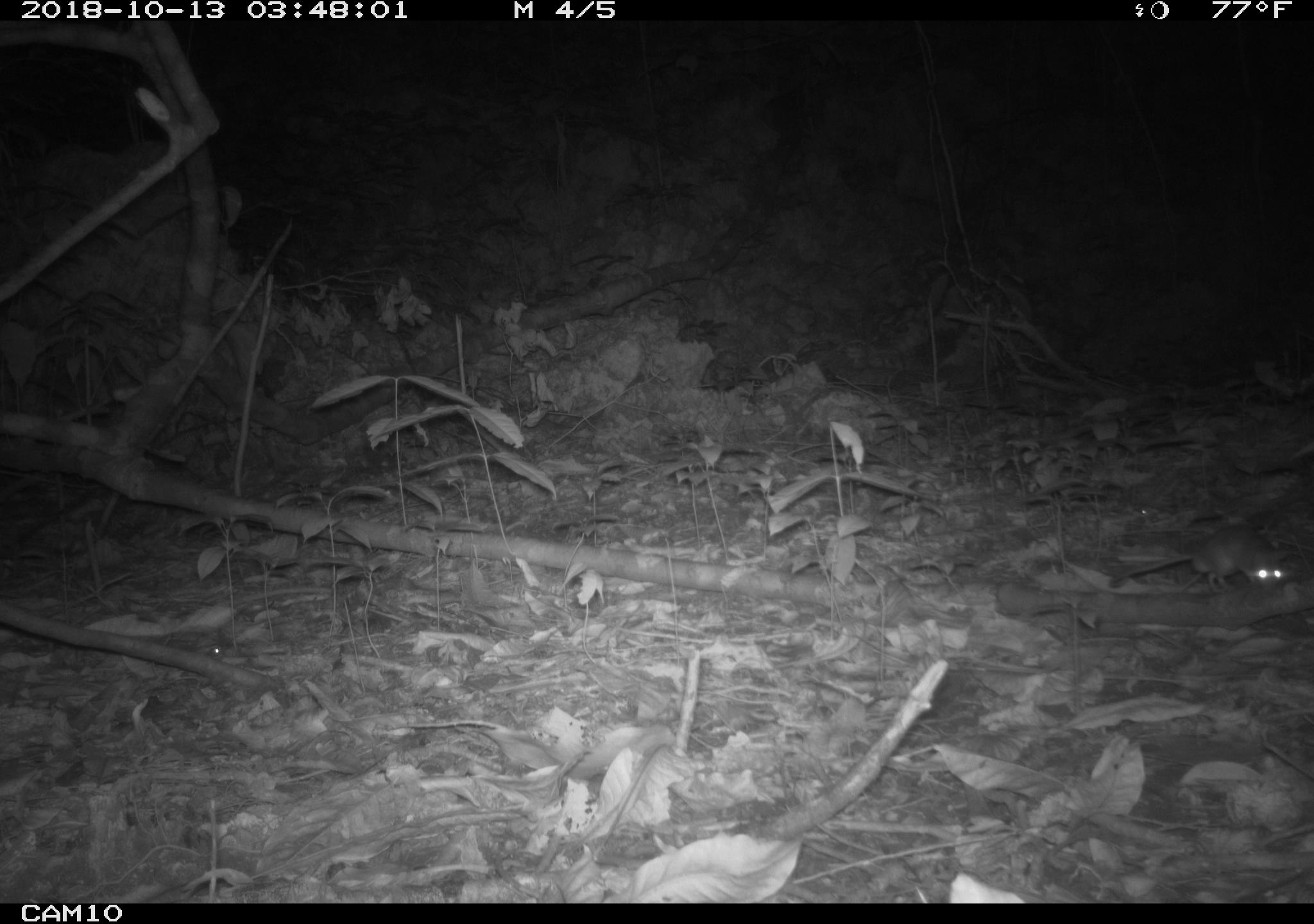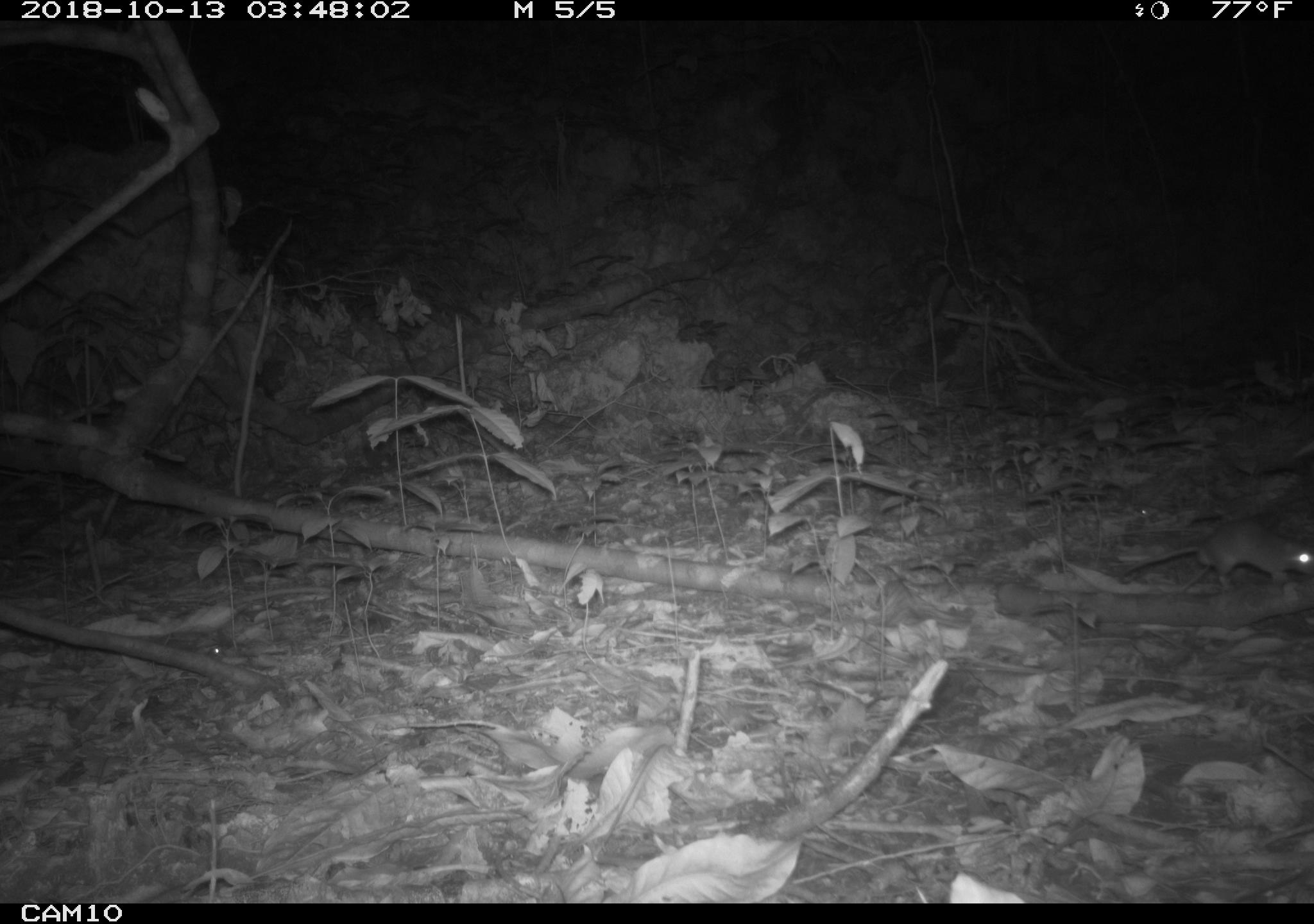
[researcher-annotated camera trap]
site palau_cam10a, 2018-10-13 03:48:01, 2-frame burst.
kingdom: Animalia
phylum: Chordata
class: Mammalia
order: Rodentia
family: Muridae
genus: Rattus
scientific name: Rattus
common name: rat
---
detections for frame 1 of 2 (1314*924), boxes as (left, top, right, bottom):
rat: (1116, 525, 1296, 596)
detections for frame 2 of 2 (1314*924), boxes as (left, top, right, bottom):
rat: (1118, 508, 1314, 588)